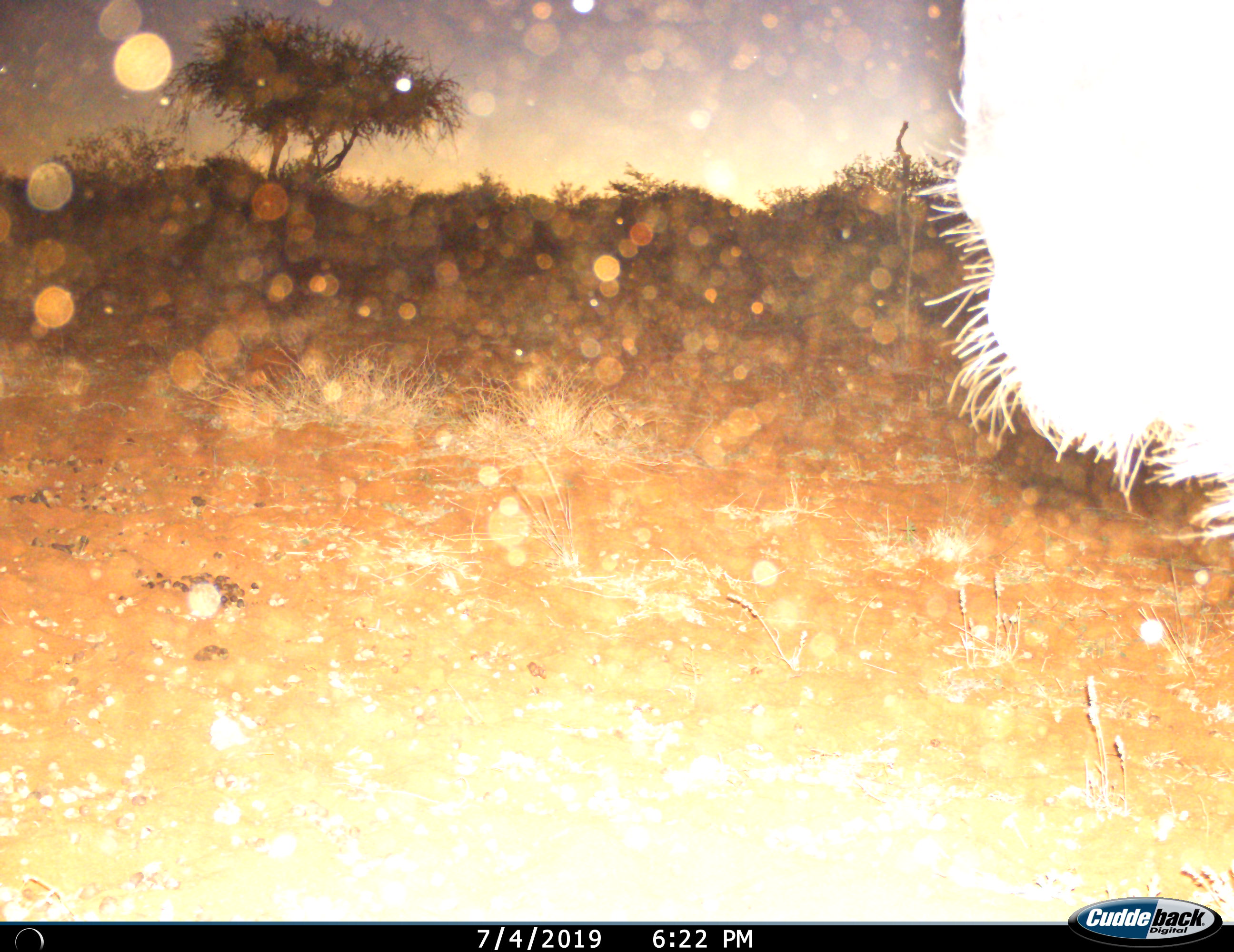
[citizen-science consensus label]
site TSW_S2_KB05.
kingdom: Animalia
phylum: Chordata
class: Mammalia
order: Artiodactyla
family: Bovidae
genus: Connochaetes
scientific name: Connochaetes taurinus taurinus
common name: blue wildebeest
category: wildebeestblue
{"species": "wildebeestblue (blue wildebeest) (Connochaetes taurinus taurinus)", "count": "1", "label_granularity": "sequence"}